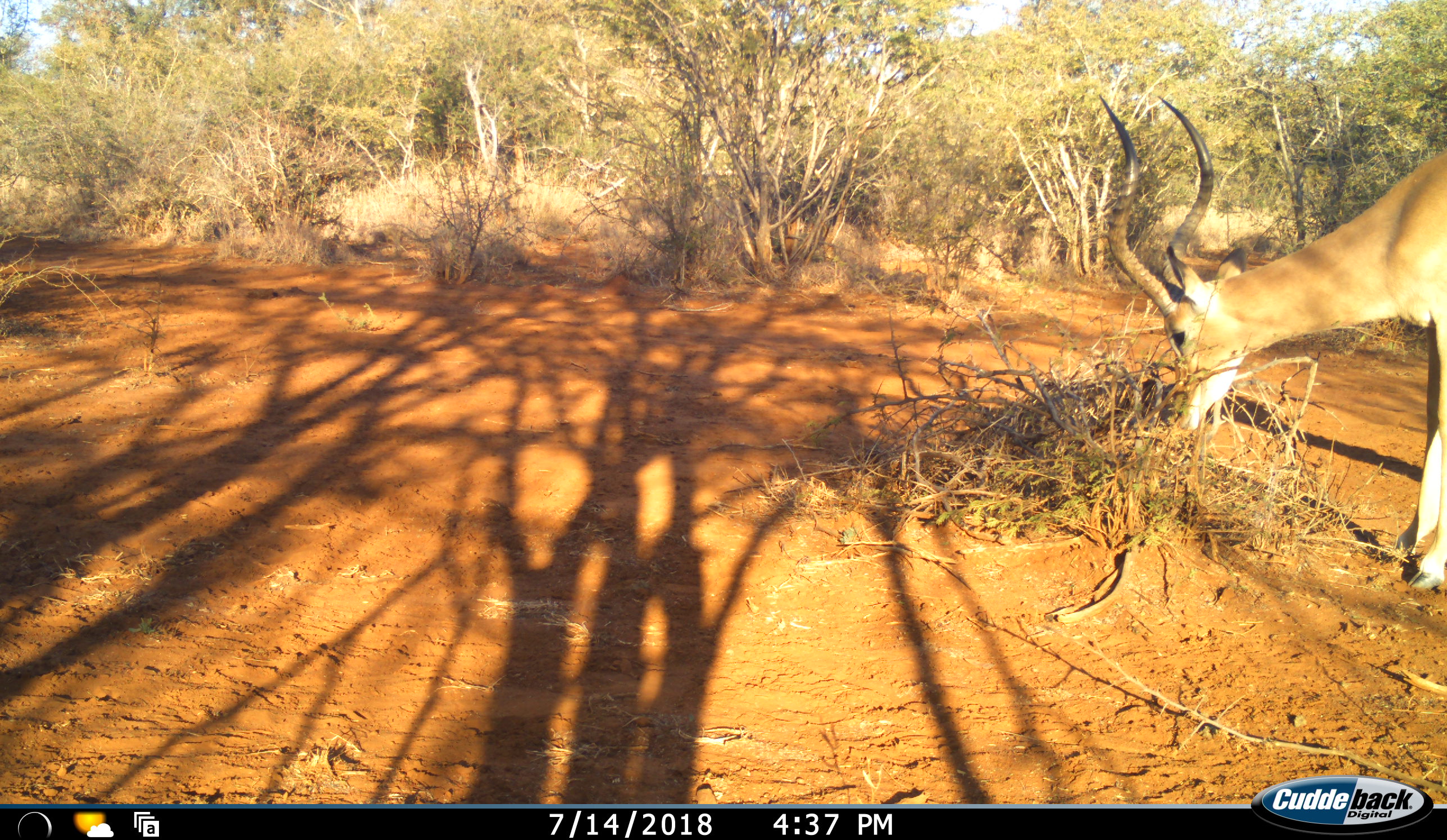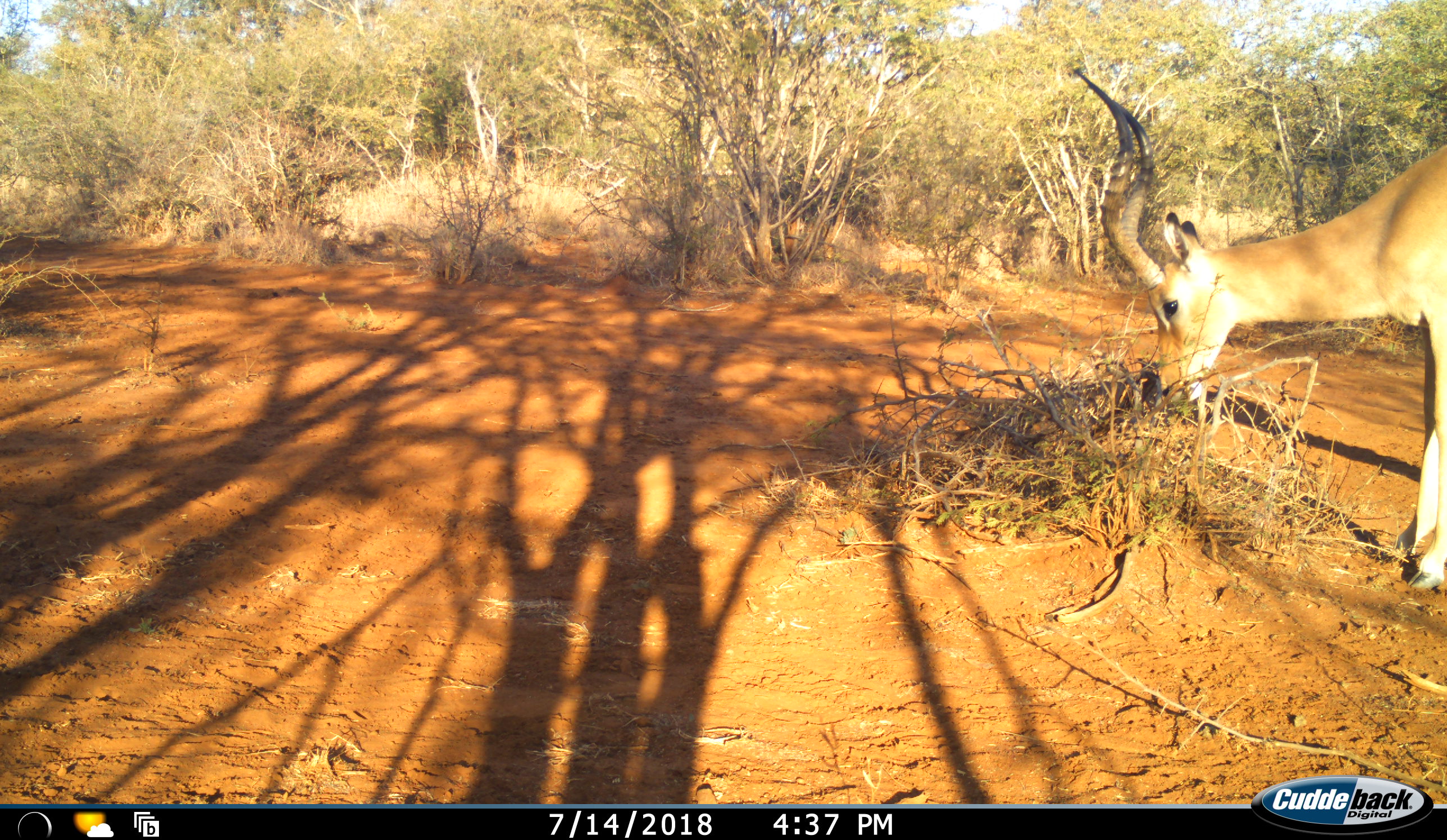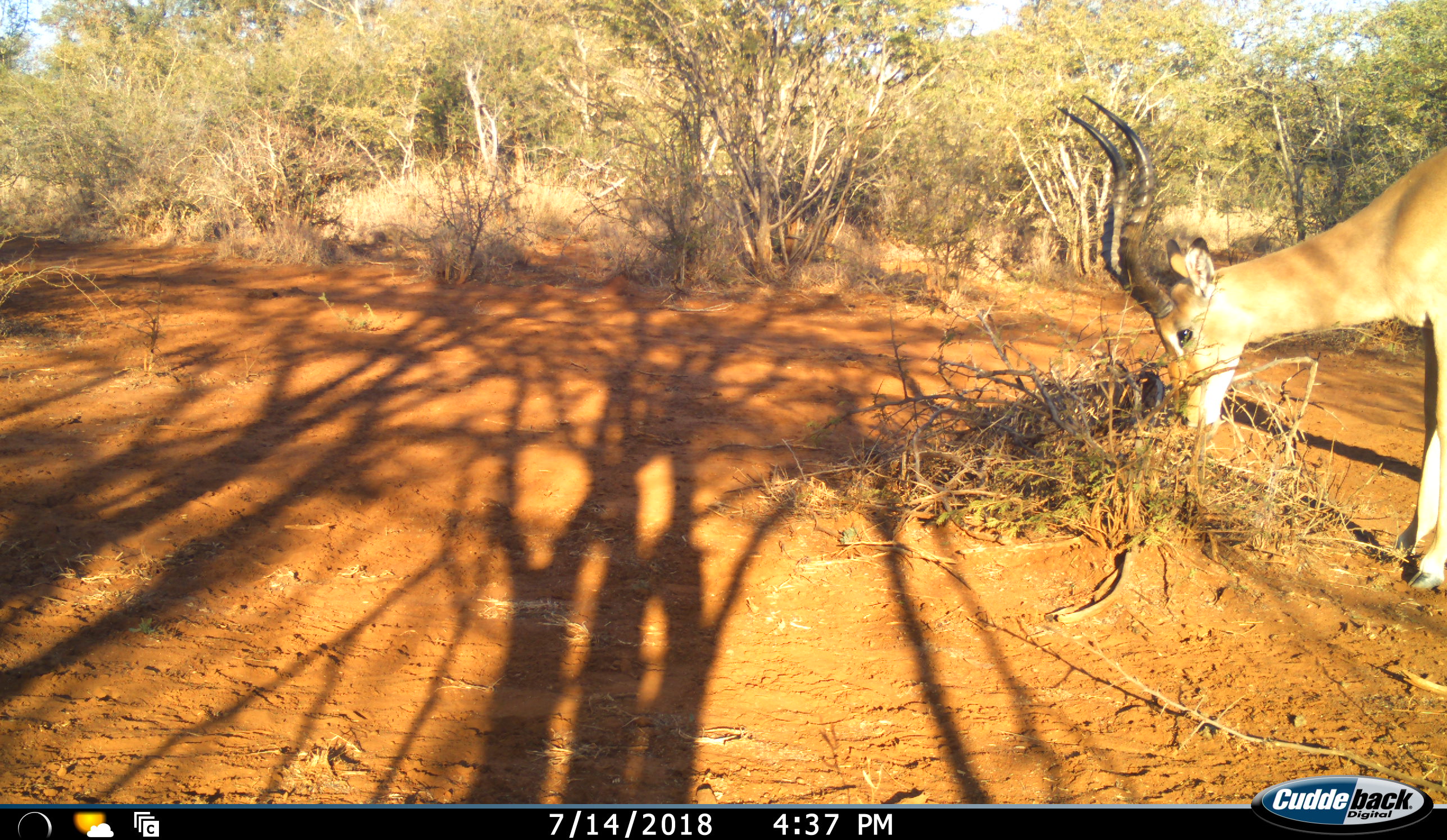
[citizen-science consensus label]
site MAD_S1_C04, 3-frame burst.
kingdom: Animalia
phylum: Chordata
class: Mammalia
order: Artiodactyla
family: Bovidae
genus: Aepyceros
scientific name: Aepyceros melampus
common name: impala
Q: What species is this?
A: Impala (Aepyceros melampus).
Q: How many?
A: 1.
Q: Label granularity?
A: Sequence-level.